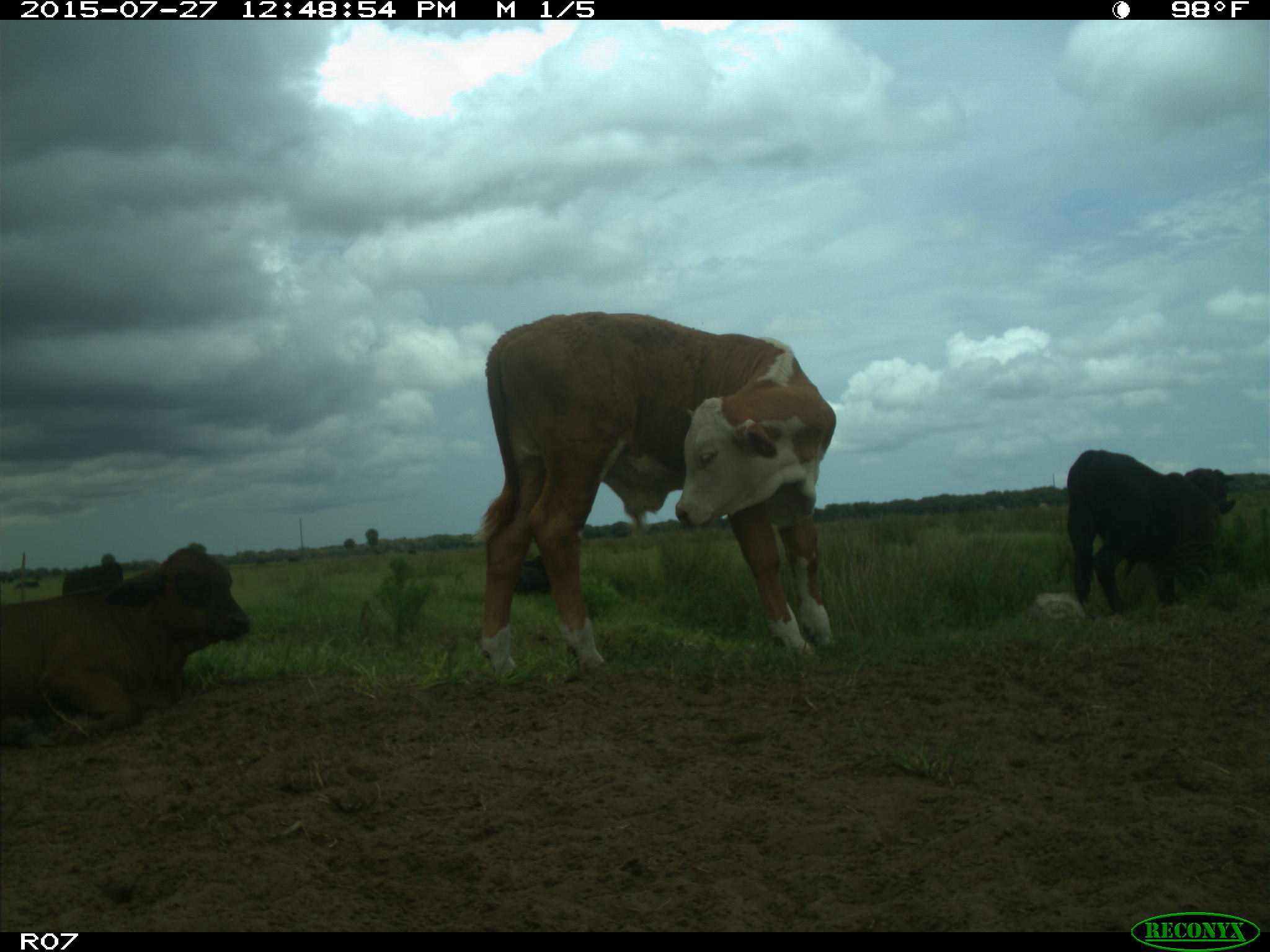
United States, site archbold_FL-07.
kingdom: Animalia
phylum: Chordata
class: Mammalia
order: Artiodactyla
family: Bovidae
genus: Bos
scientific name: Bos taurus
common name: domestic cow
Bos taurus (domestic cow).